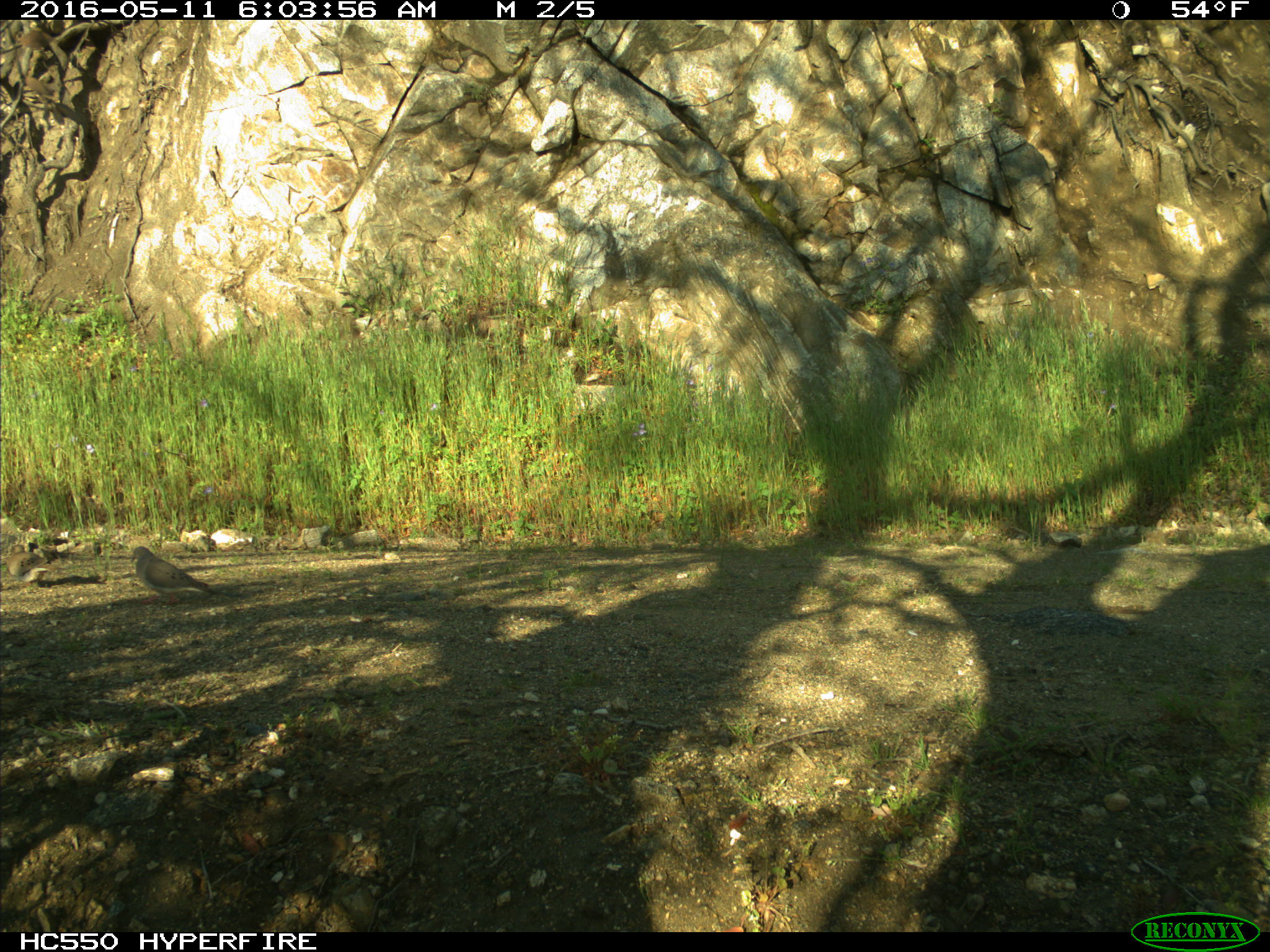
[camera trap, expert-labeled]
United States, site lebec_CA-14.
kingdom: Animalia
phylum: Chordata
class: Aves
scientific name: Aves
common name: birds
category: unidentified bird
Unidentified bird (birds) (Aves).